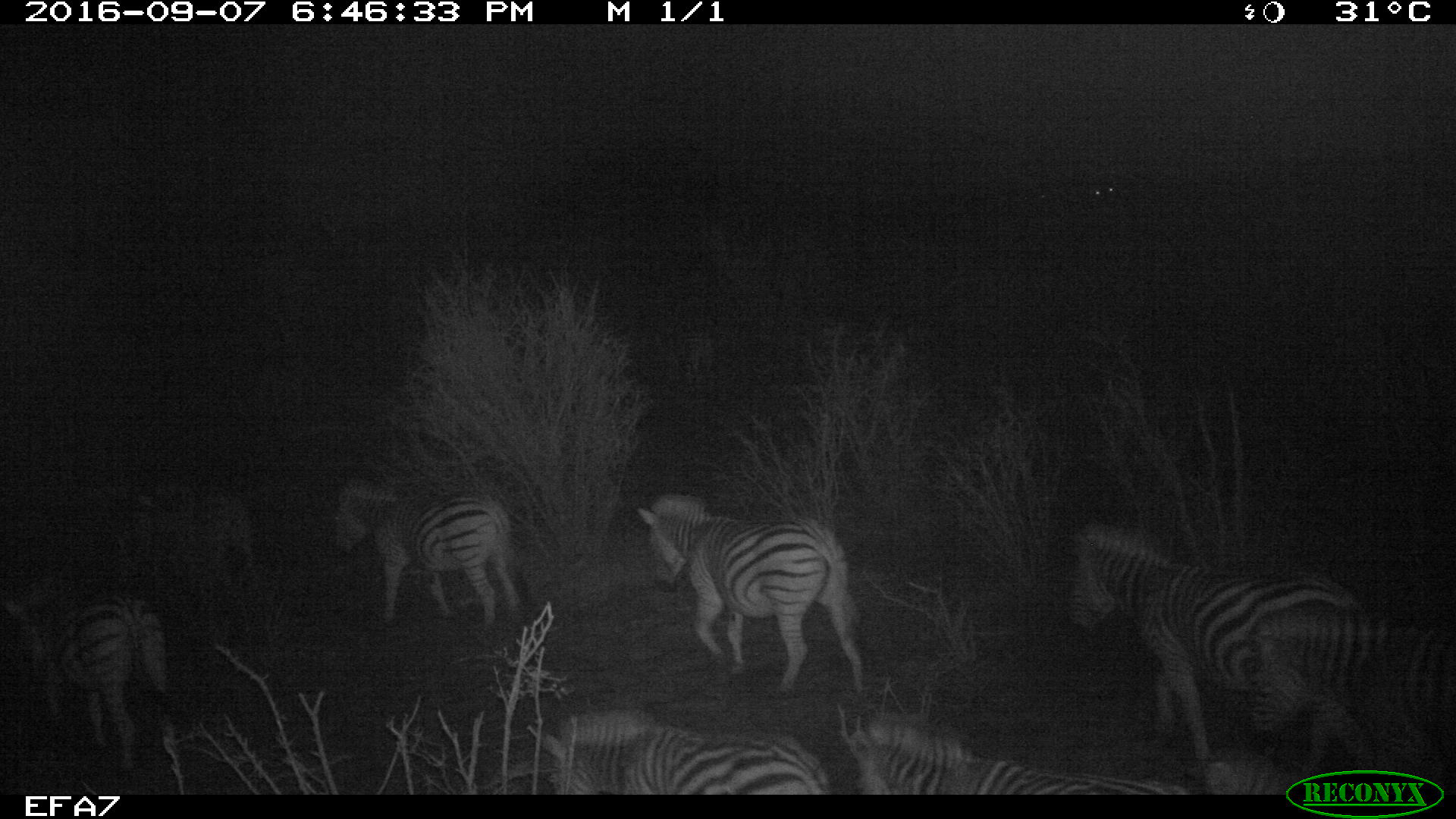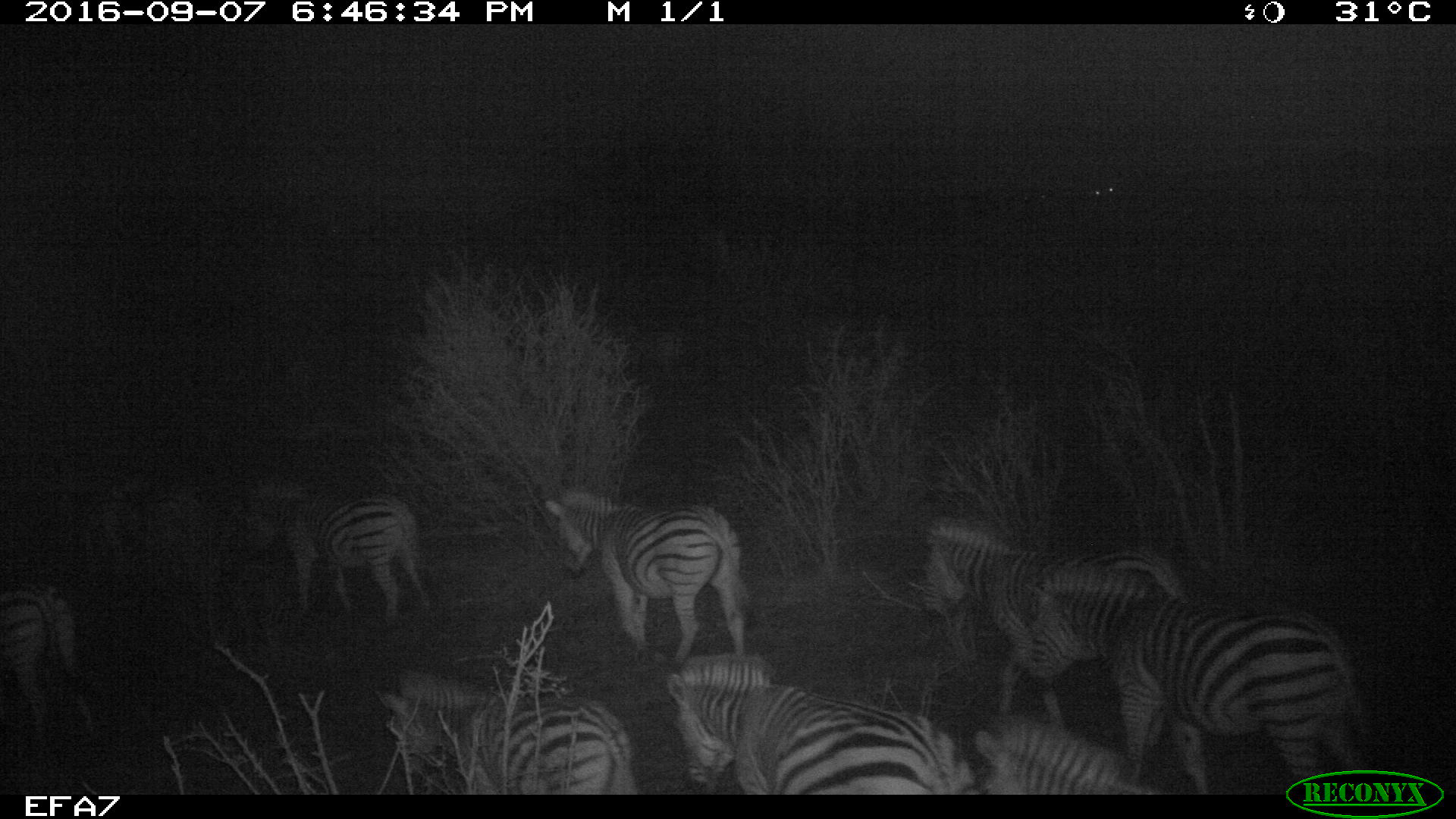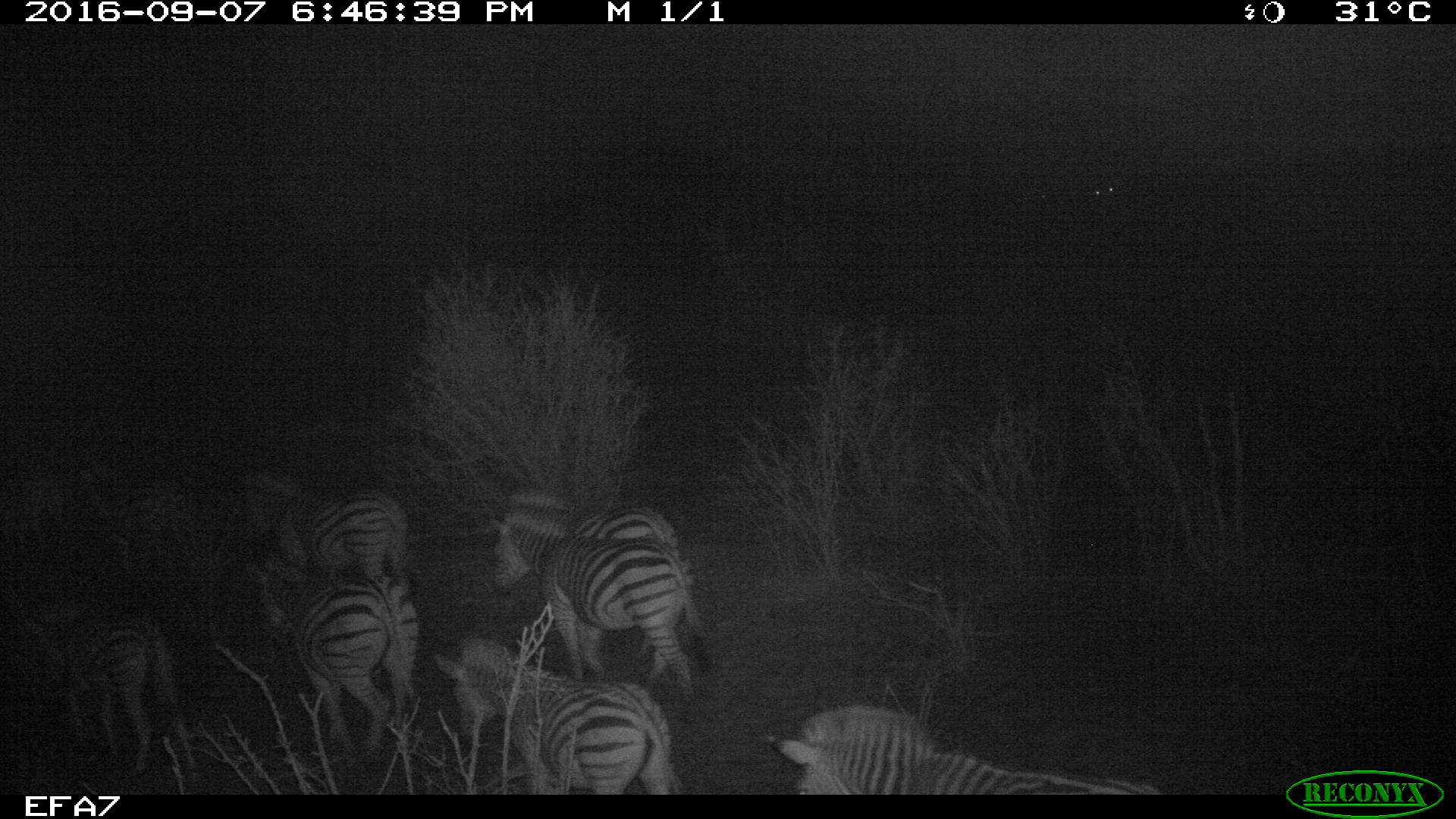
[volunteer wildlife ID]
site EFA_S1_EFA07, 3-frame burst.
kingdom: Animalia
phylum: Chordata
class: Mammalia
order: Perissodactyla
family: Equidae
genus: Equus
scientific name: Equus quagga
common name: plains zebra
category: zebraplains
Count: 9.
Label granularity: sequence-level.